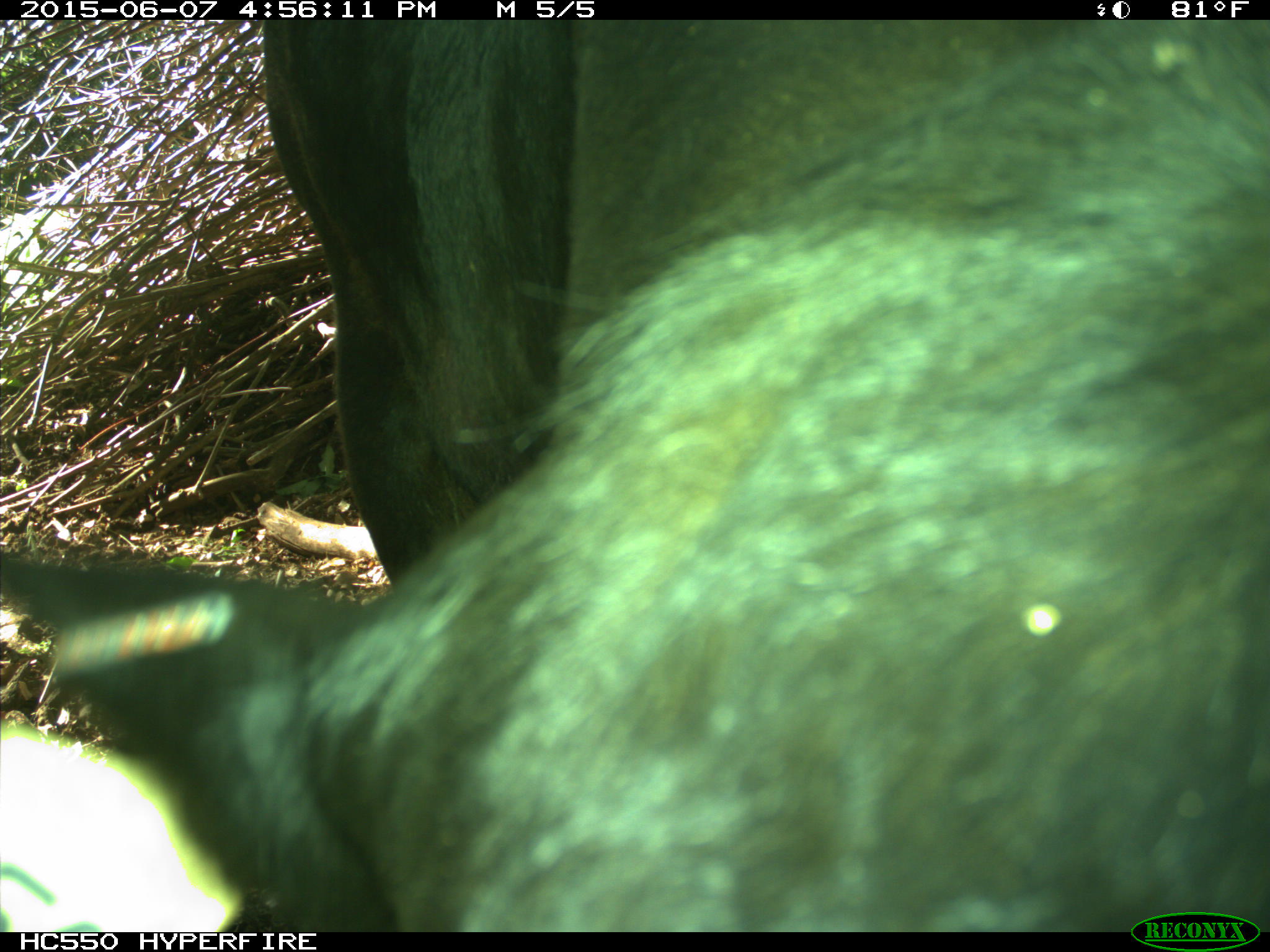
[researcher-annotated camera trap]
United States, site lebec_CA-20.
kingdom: Animalia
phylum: Chordata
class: Mammalia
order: Artiodactyla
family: Bovidae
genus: Bos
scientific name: Bos taurus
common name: domestic cow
Bos taurus (domestic cow).